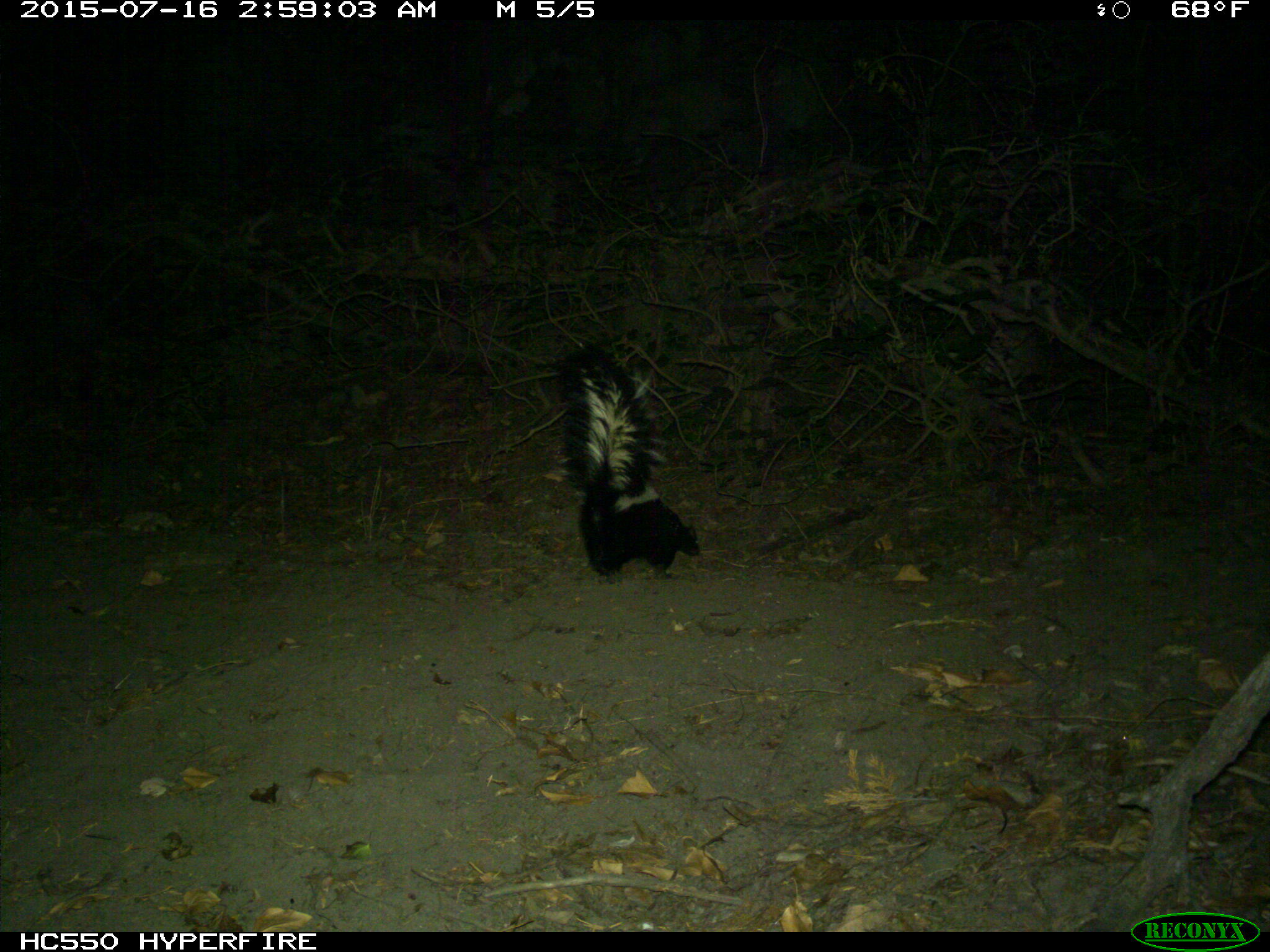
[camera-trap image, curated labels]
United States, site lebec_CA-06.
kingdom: Animalia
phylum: Chordata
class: Mammalia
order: Carnivora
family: Mephitidae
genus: Mephitis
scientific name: Mephitis mephitis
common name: striped skunk